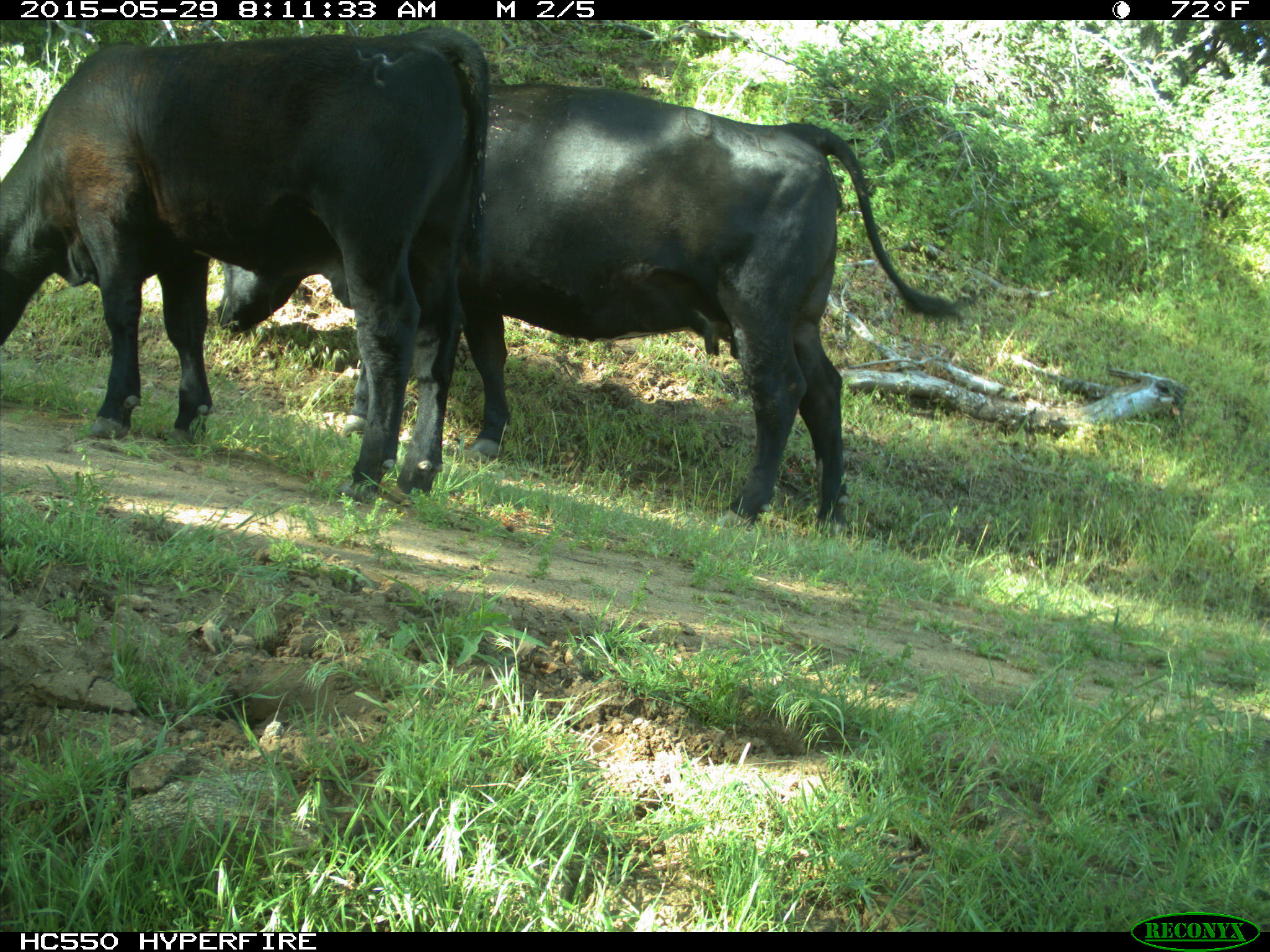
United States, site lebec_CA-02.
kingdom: Animalia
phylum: Chordata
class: Mammalia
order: Artiodactyla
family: Bovidae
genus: Bos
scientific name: Bos taurus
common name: domestic cow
Bos taurus (domestic cow).